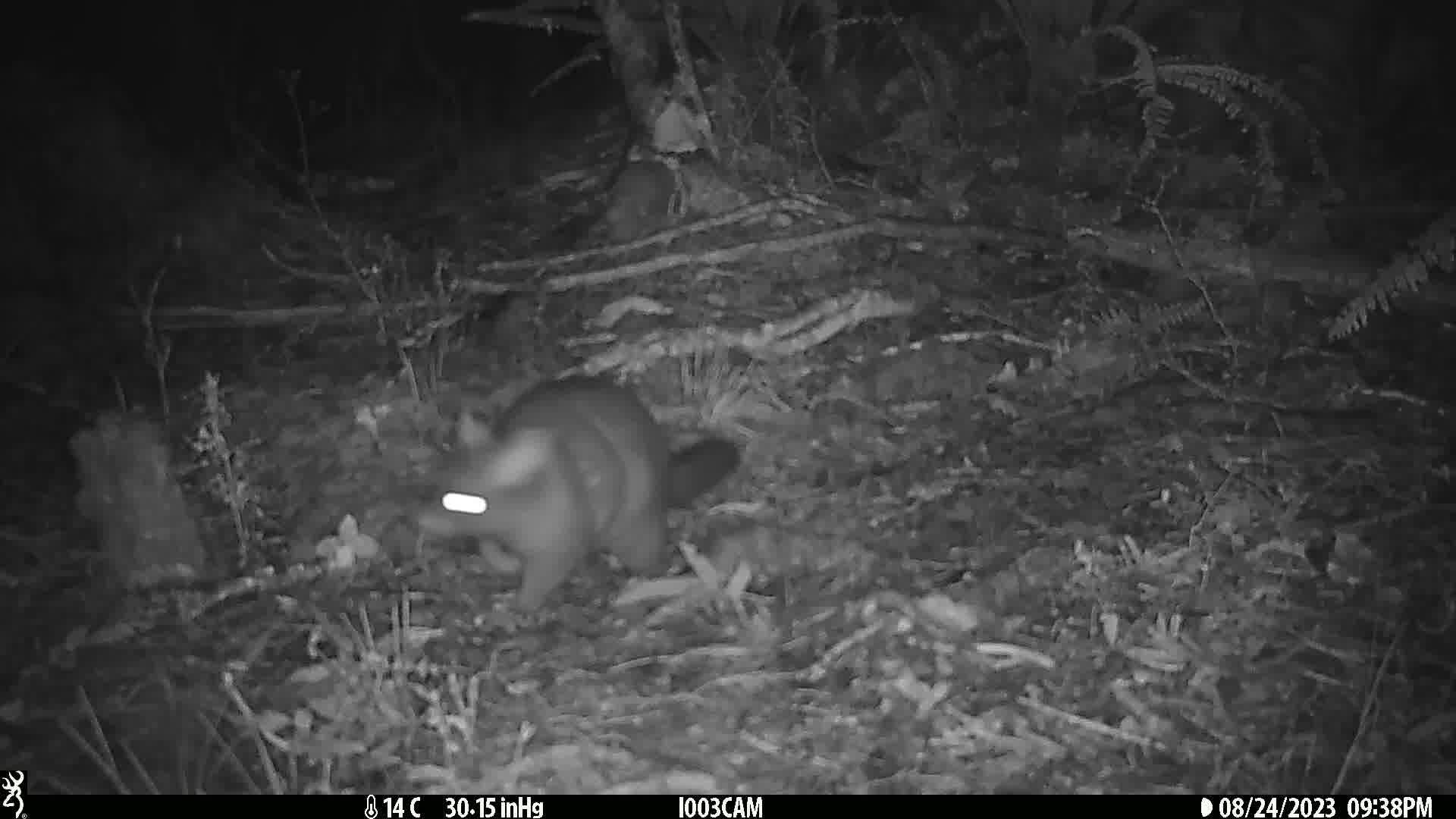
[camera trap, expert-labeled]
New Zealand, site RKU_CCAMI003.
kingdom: Animalia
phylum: Chordata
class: Mammalia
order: Diprotodontia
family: Phalangeridae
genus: Trichosurus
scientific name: Trichosurus vulpecula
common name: common brushtail possum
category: possum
Possum (common brushtail possum) (Trichosurus vulpecula).